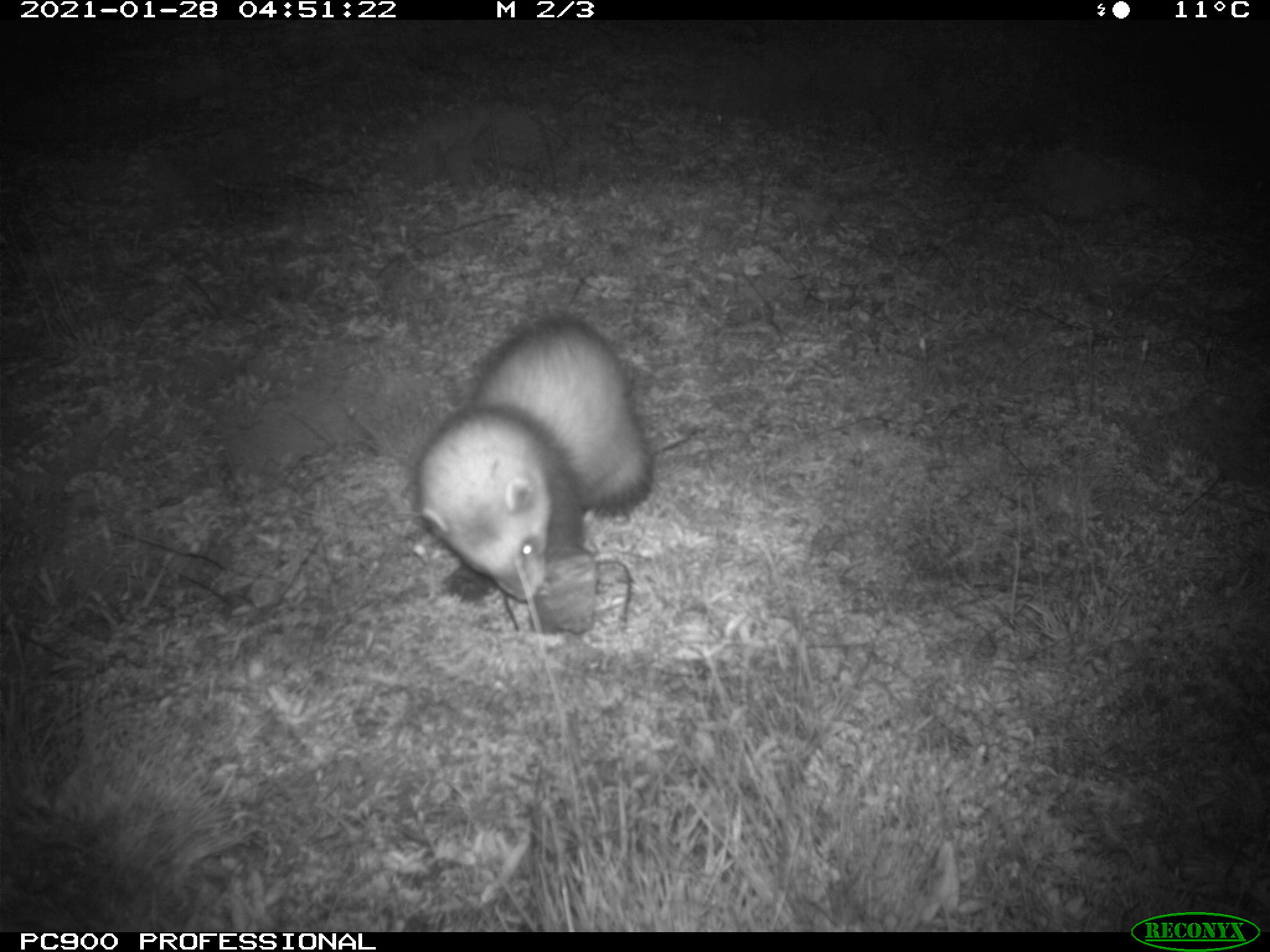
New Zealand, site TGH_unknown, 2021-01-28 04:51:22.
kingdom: Animalia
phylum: Chordata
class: Mammalia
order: Carnivora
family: Mustelidae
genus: Mustela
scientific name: Mustela furo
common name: ferret